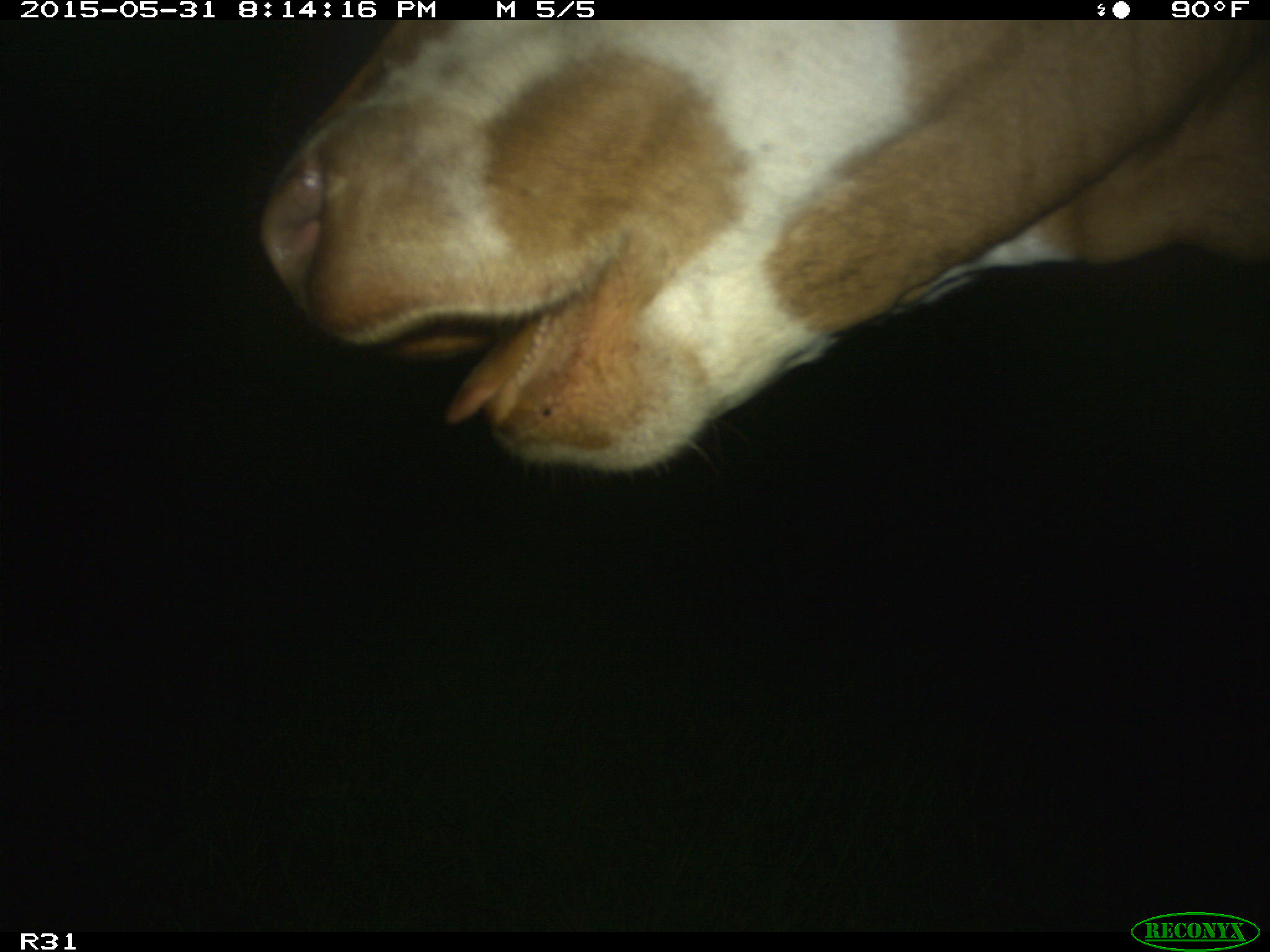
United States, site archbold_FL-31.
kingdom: Animalia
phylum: Chordata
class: Mammalia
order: Artiodactyla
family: Bovidae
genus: Bos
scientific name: Bos taurus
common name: domestic cow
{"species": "Bos taurus (domestic cow)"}